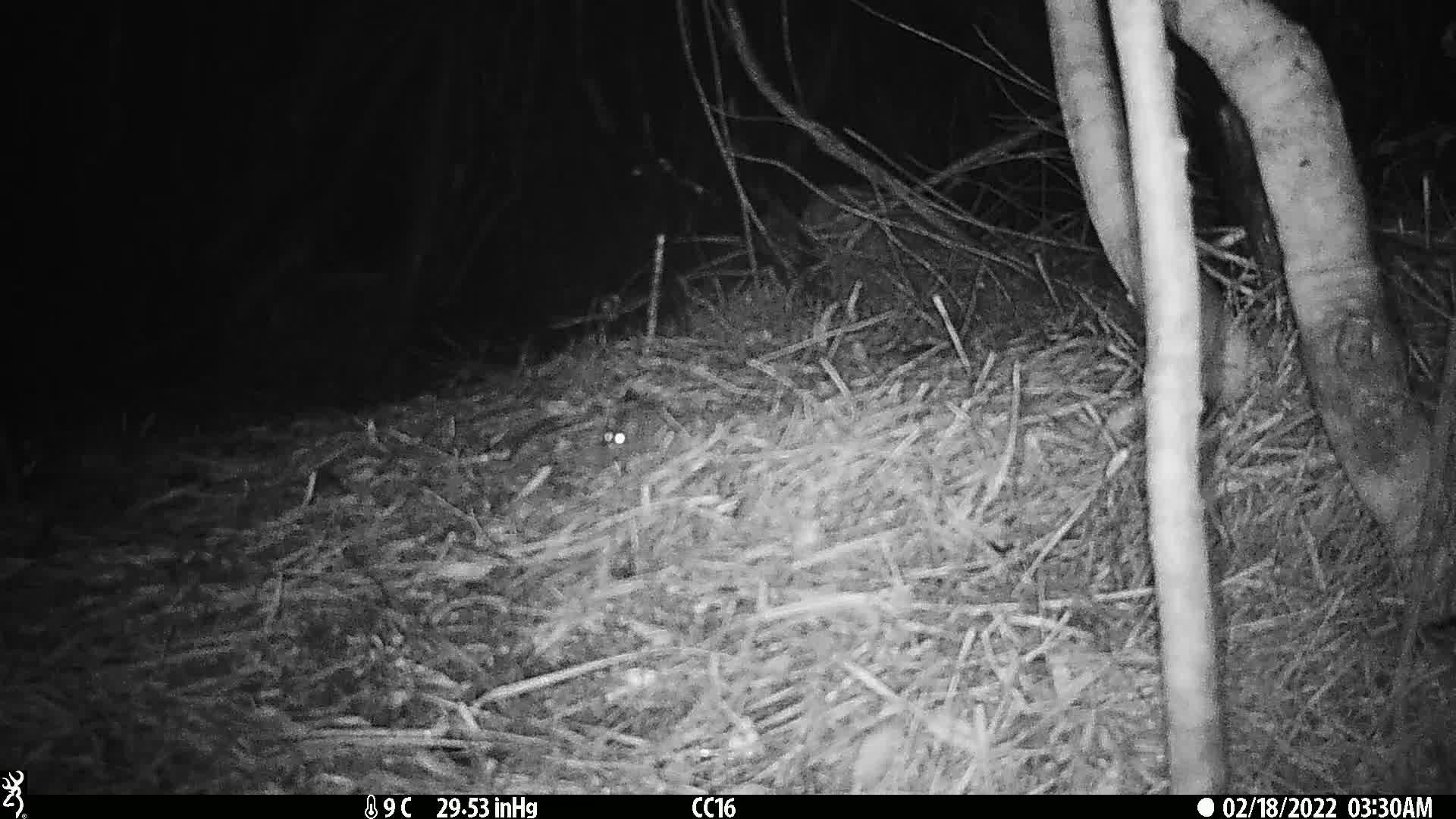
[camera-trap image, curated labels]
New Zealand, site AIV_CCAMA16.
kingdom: Animalia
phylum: Chordata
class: Mammalia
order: Rodentia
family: Muridae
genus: Mus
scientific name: Mus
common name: mouse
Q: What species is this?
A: Mouse (Mus).